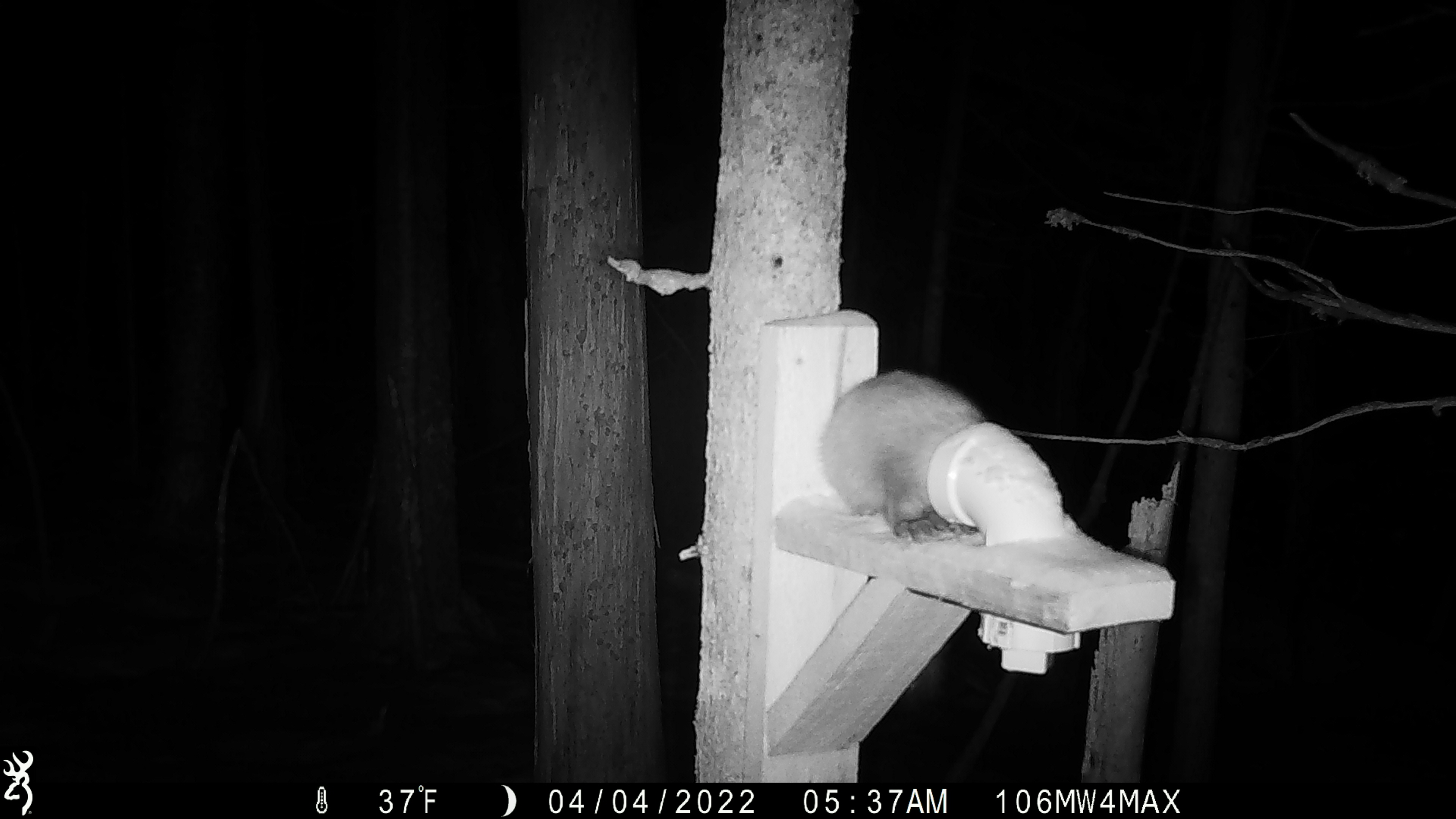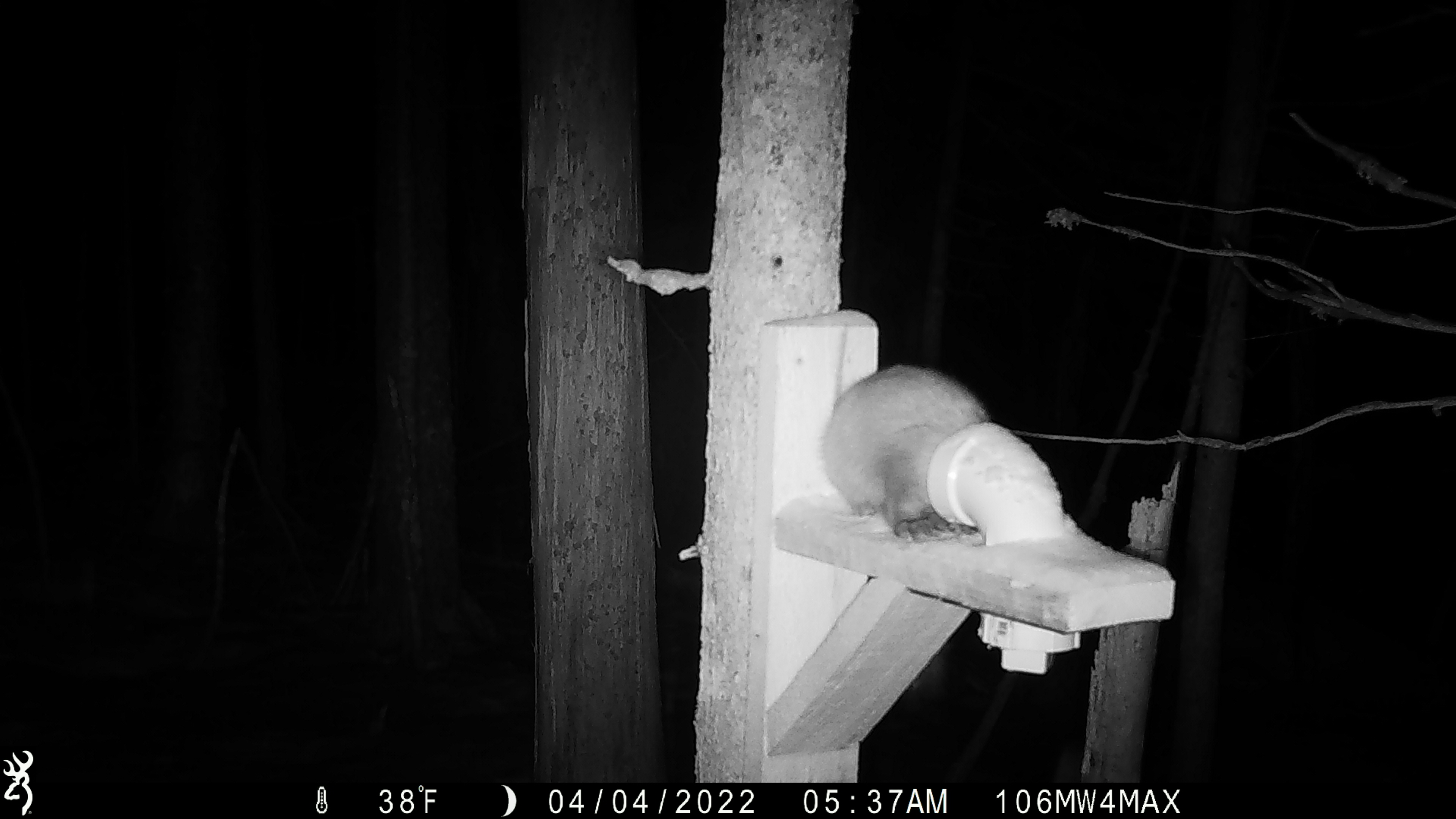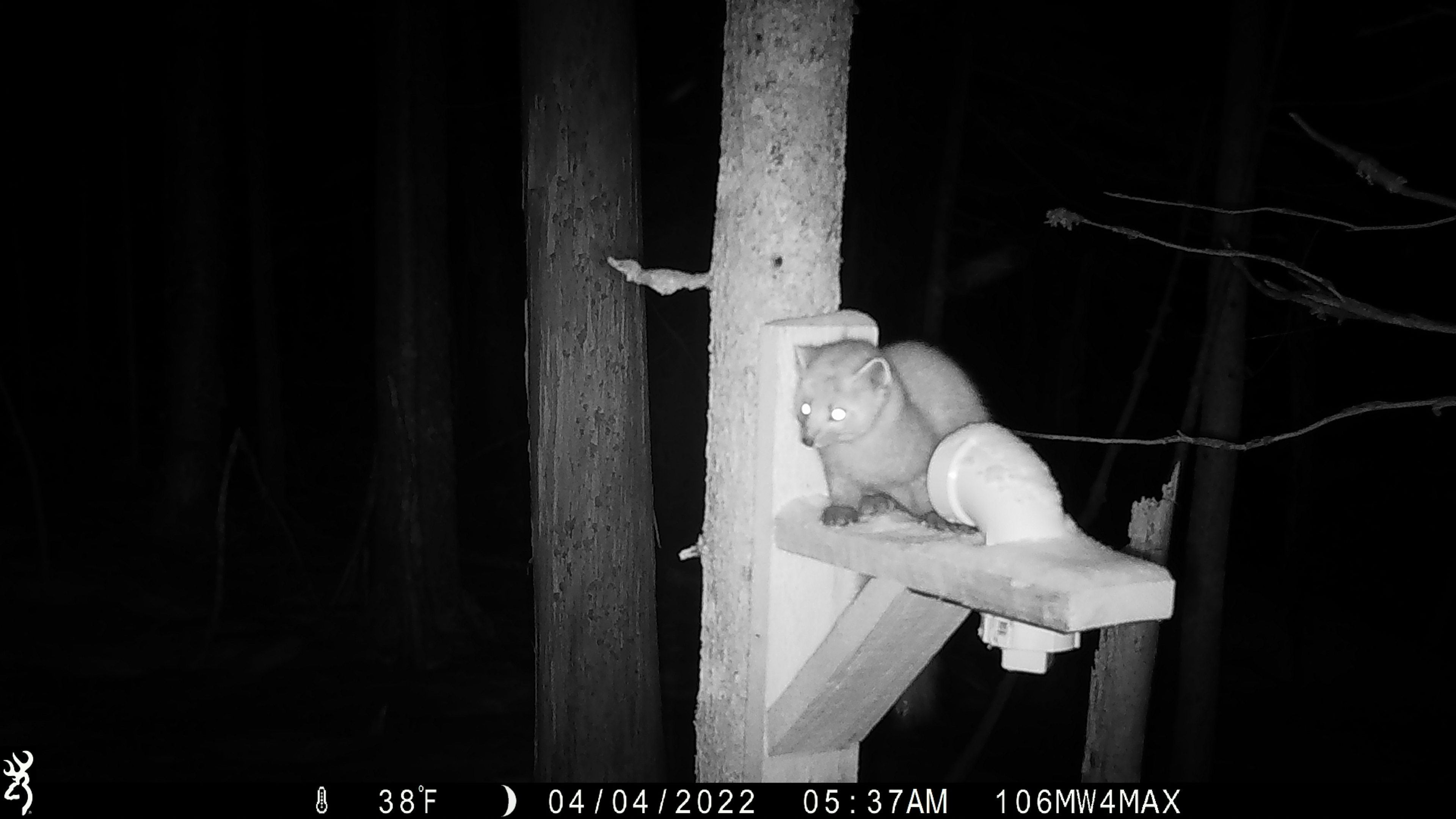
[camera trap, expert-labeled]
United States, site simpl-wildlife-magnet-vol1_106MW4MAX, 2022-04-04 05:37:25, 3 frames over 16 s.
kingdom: Animalia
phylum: Chordata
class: Mammalia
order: Carnivora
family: Mustelidae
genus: Martes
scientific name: Martes americana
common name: american marten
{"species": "american marten (Martes americana)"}